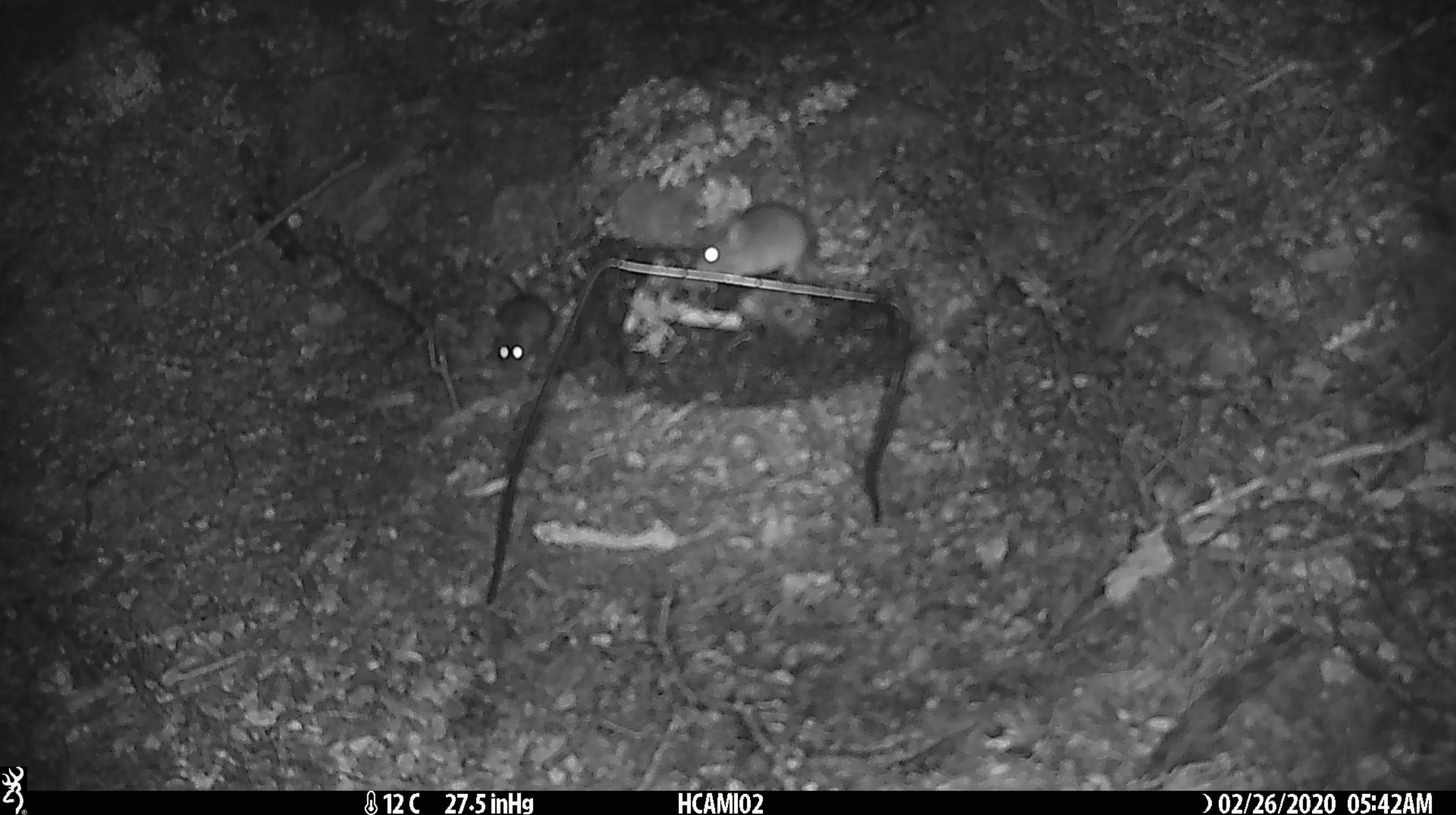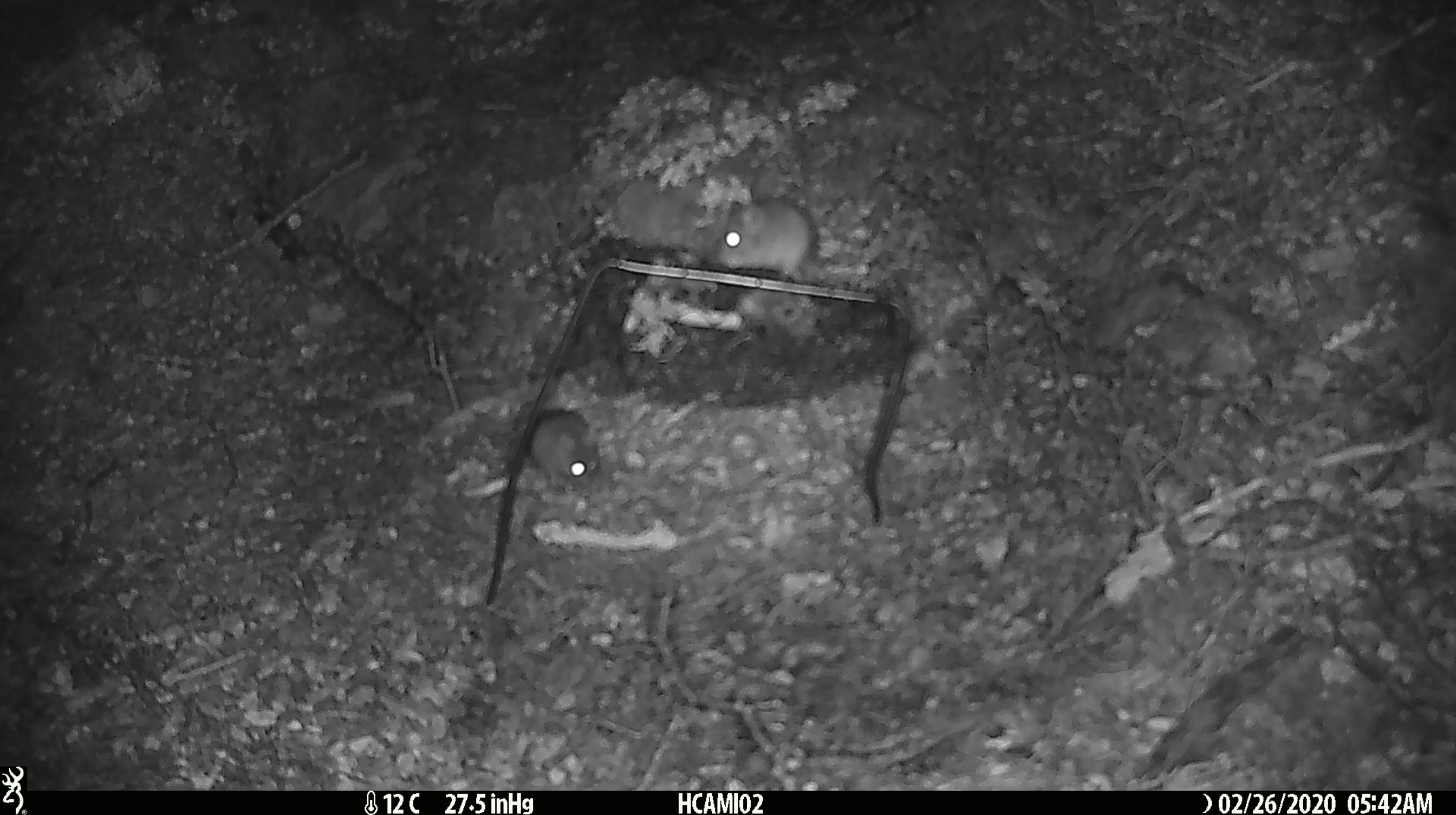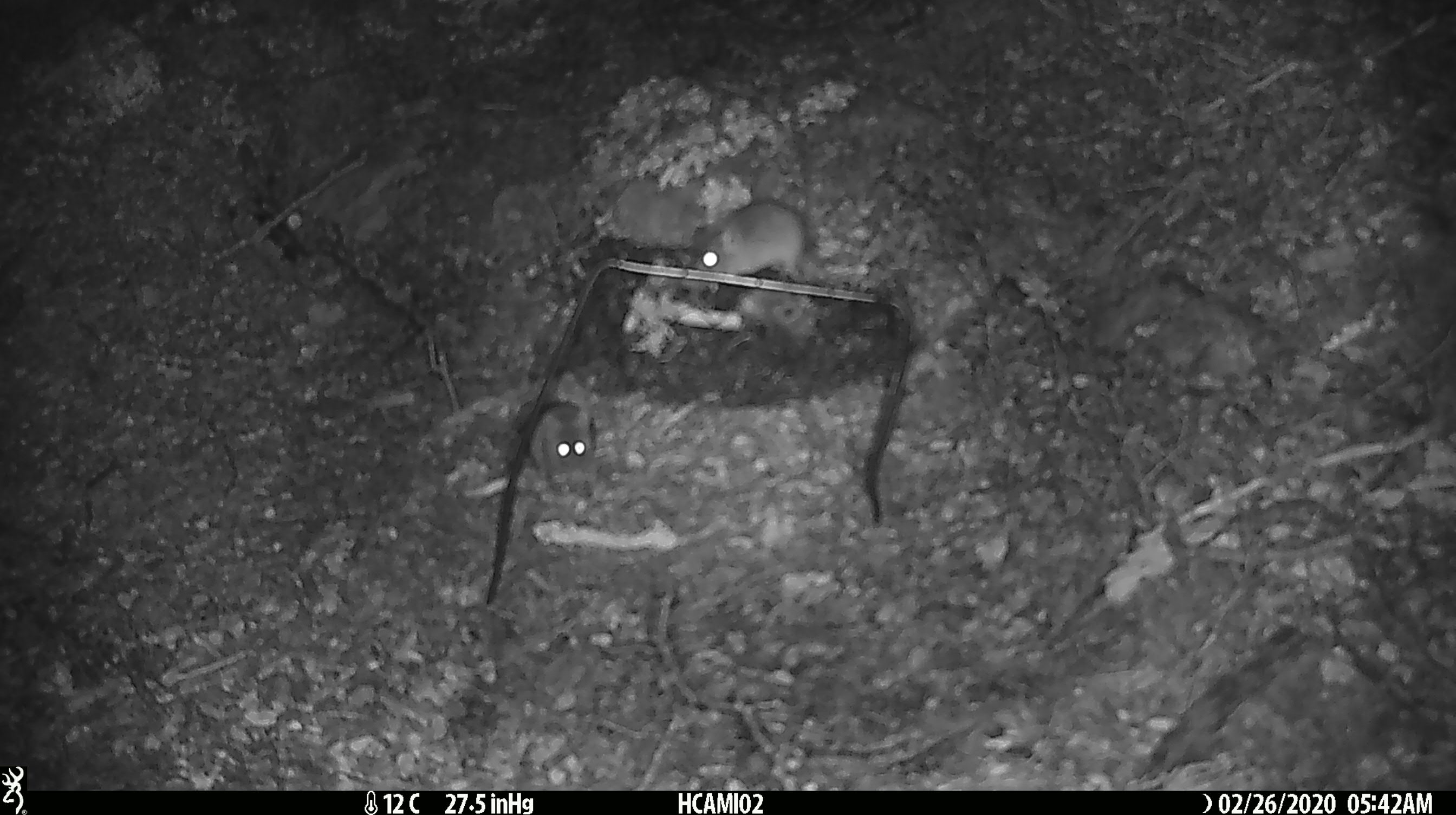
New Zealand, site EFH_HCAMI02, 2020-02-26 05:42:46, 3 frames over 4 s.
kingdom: Animalia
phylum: Chordata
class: Mammalia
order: Rodentia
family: Muridae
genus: Mus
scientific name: Mus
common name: mouse